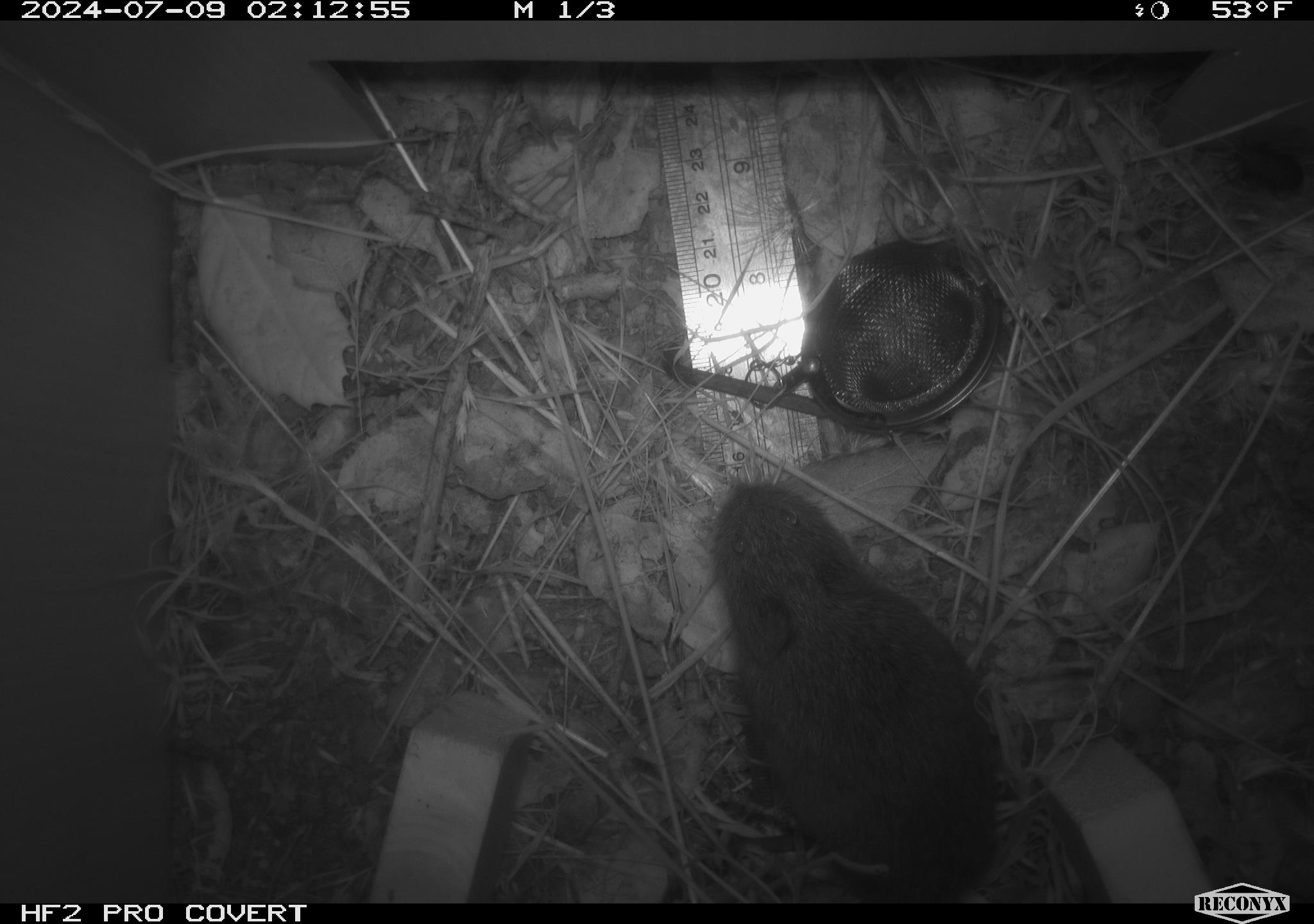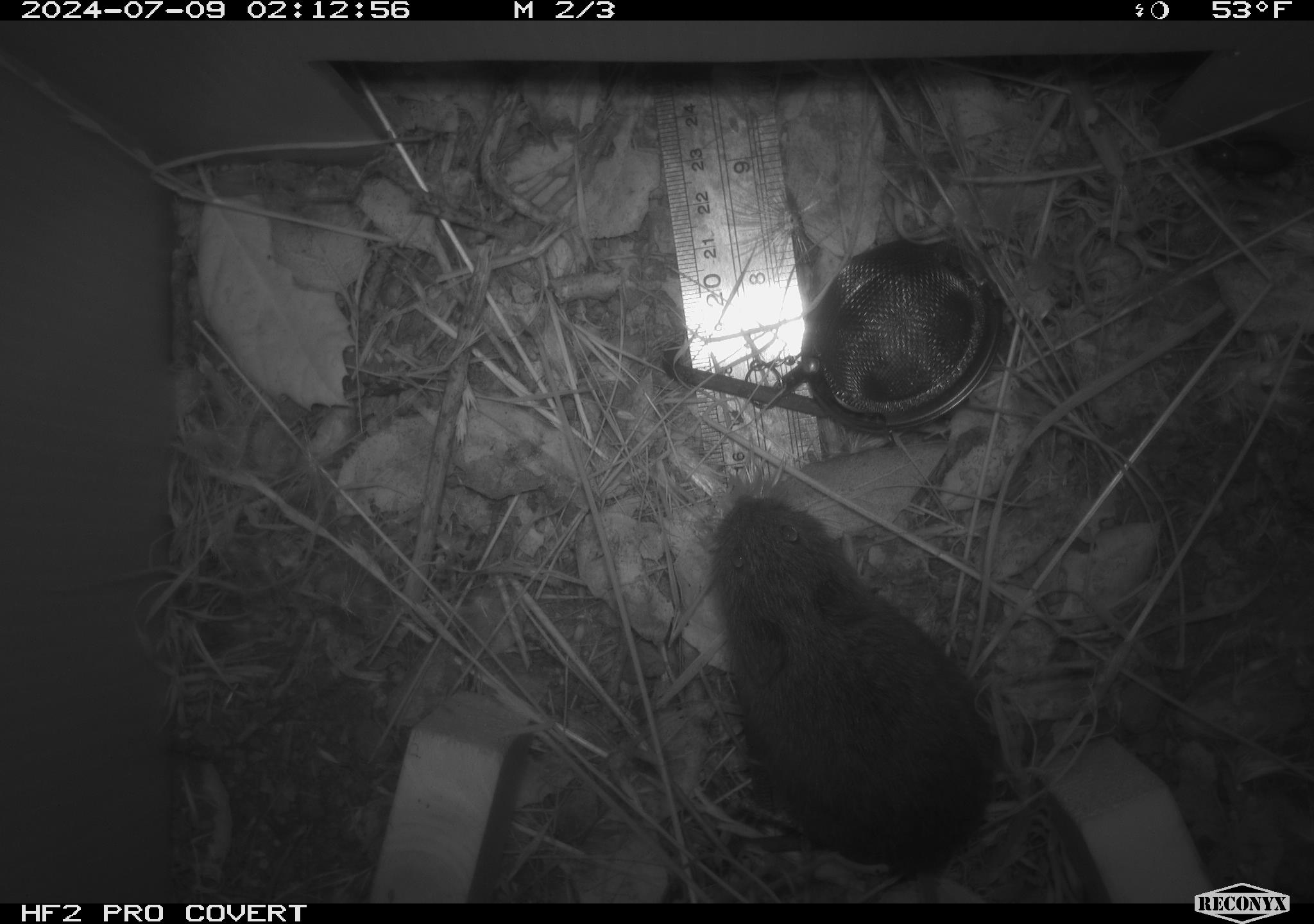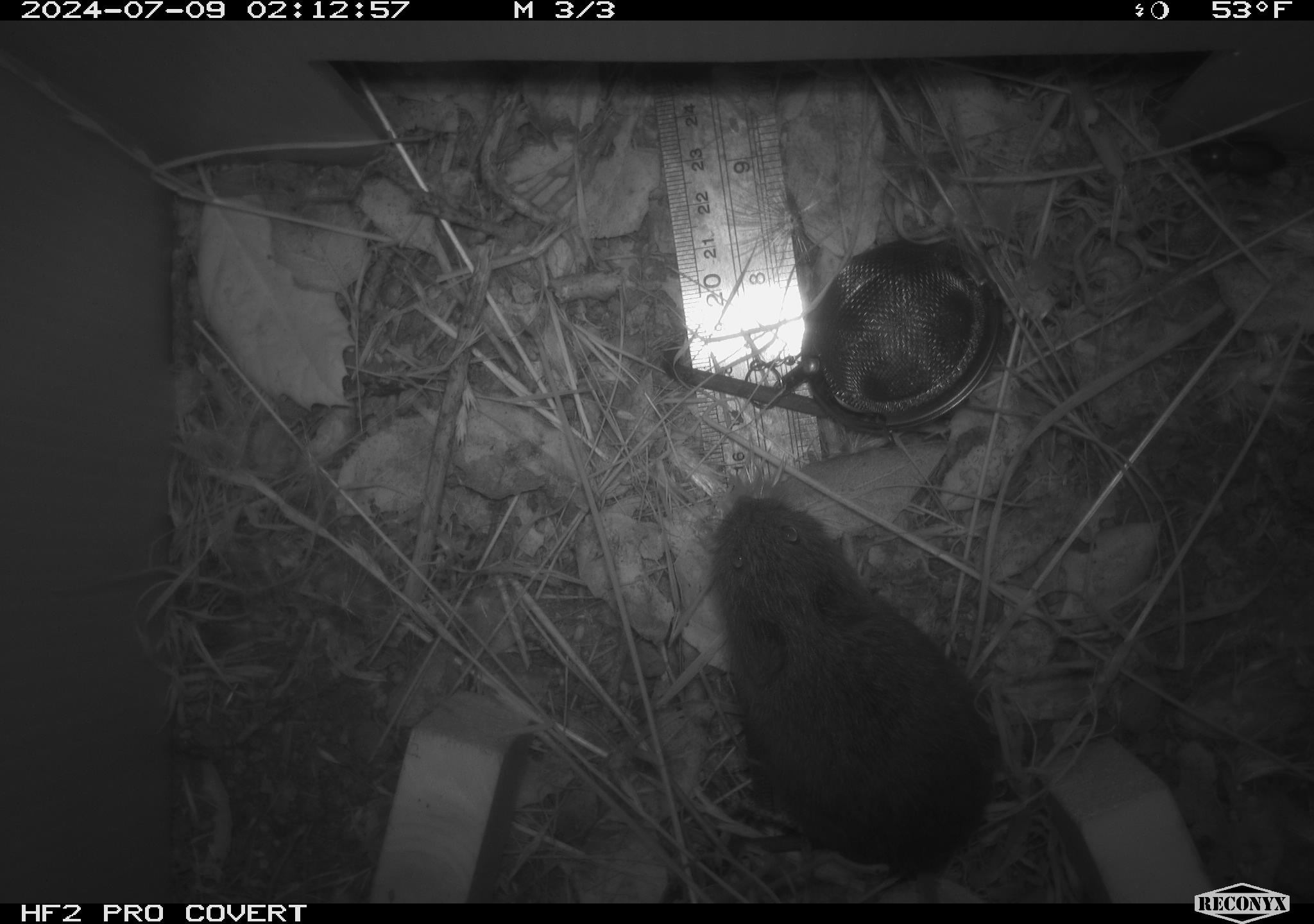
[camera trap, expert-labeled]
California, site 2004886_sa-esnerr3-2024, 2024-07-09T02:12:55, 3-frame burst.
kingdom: Animalia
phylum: Chordata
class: Mammalia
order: Rodentia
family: Cricetidae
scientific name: Cricetidae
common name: hamsters, voles, lemmings, and allies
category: cricetidae family